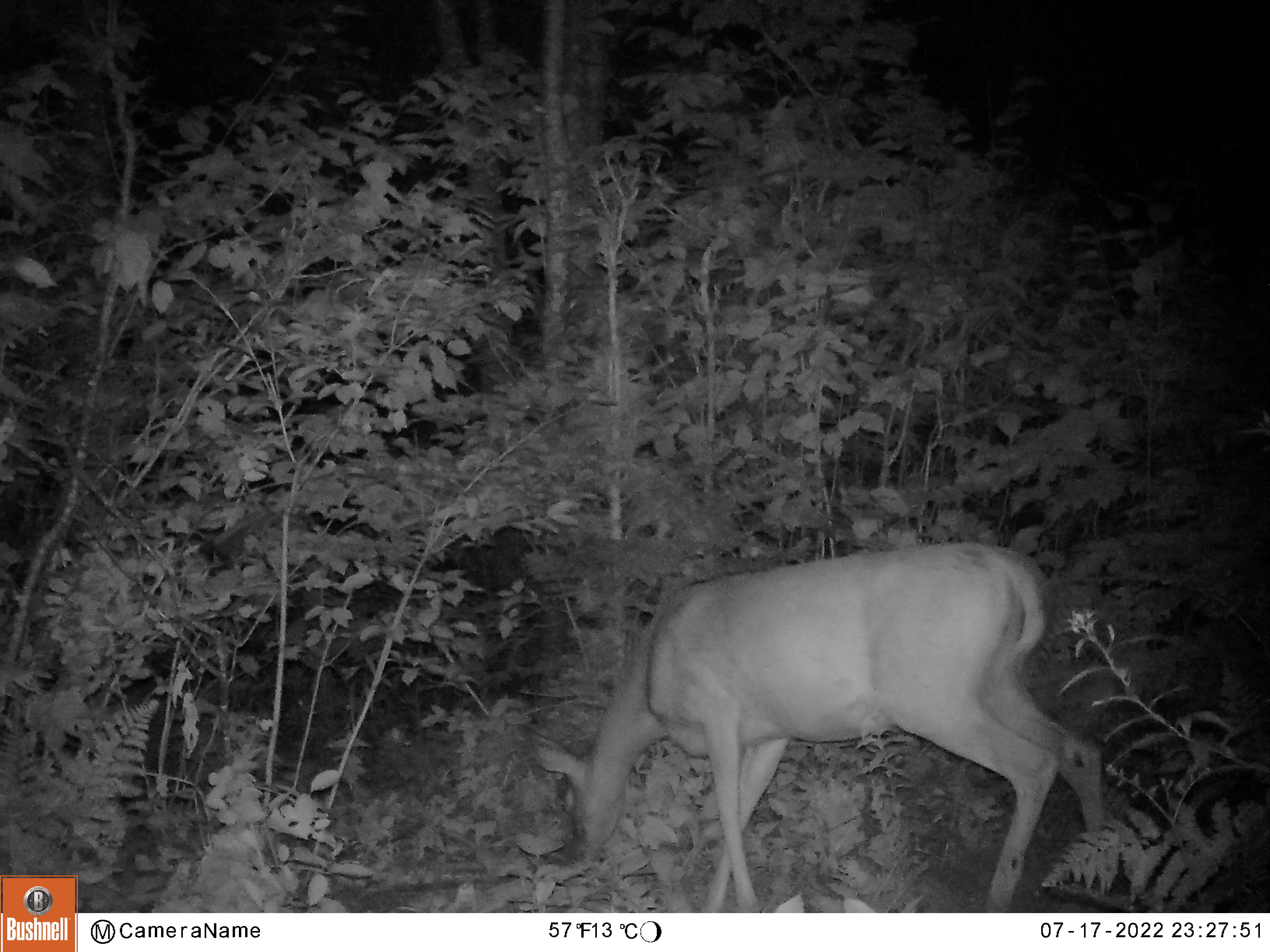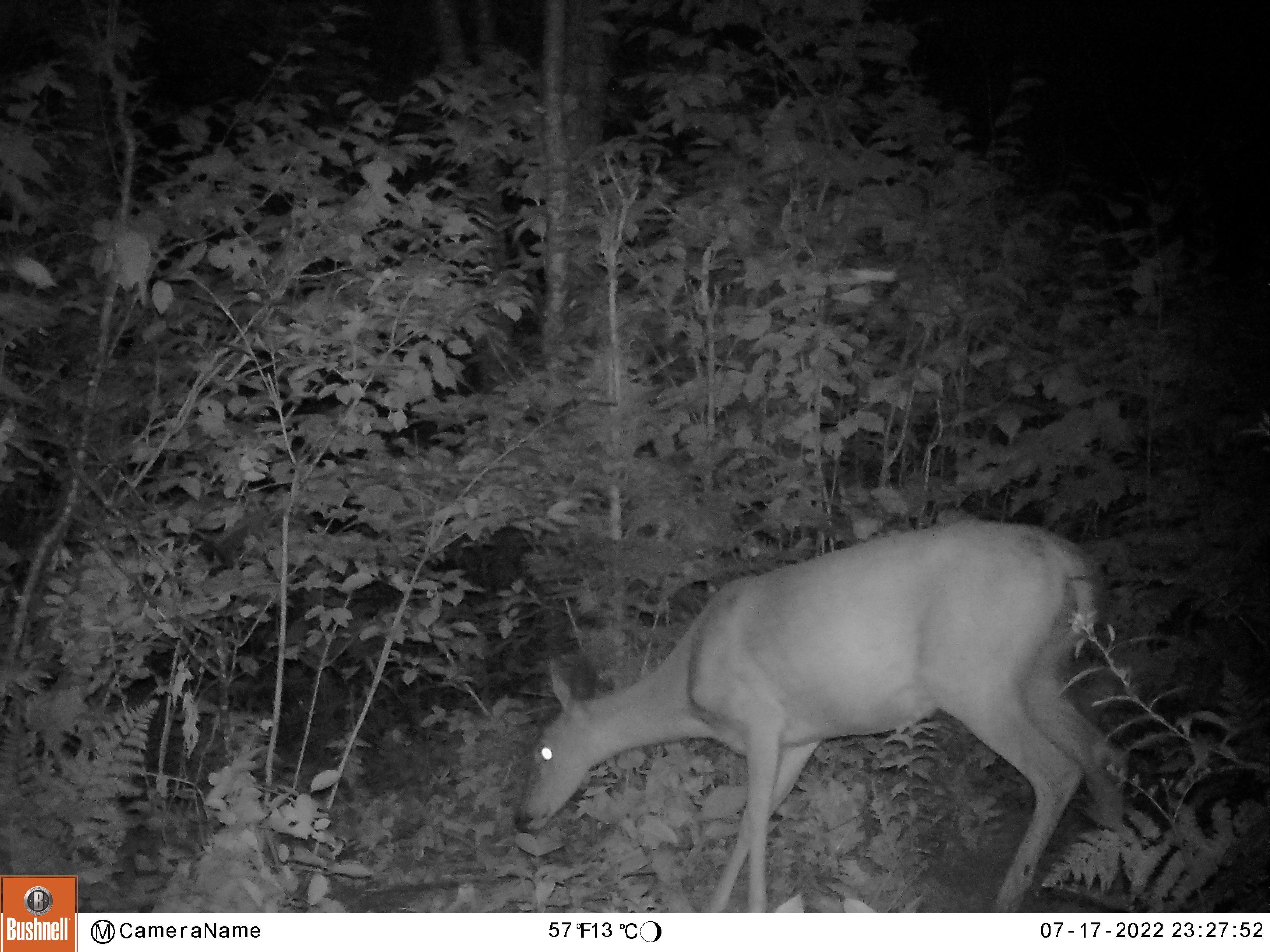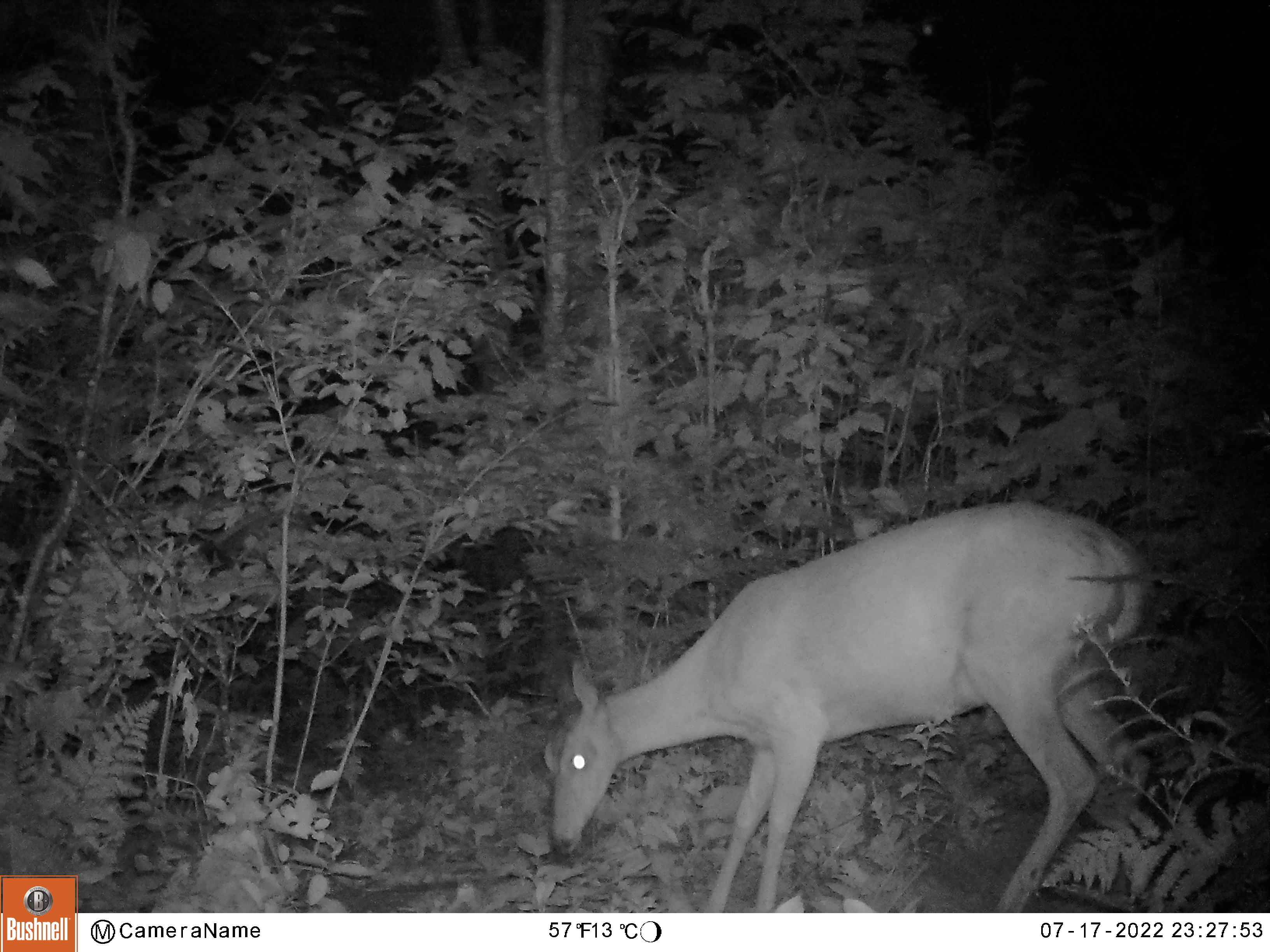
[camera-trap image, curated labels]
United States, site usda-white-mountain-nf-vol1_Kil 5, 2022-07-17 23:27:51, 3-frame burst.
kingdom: Animalia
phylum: Chordata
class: Mammalia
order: Artiodactyla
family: Cervidae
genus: Odocoileus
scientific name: Odocoileus virginianus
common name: white-tailed deer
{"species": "white-tailed deer (Odocoileus virginianus)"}